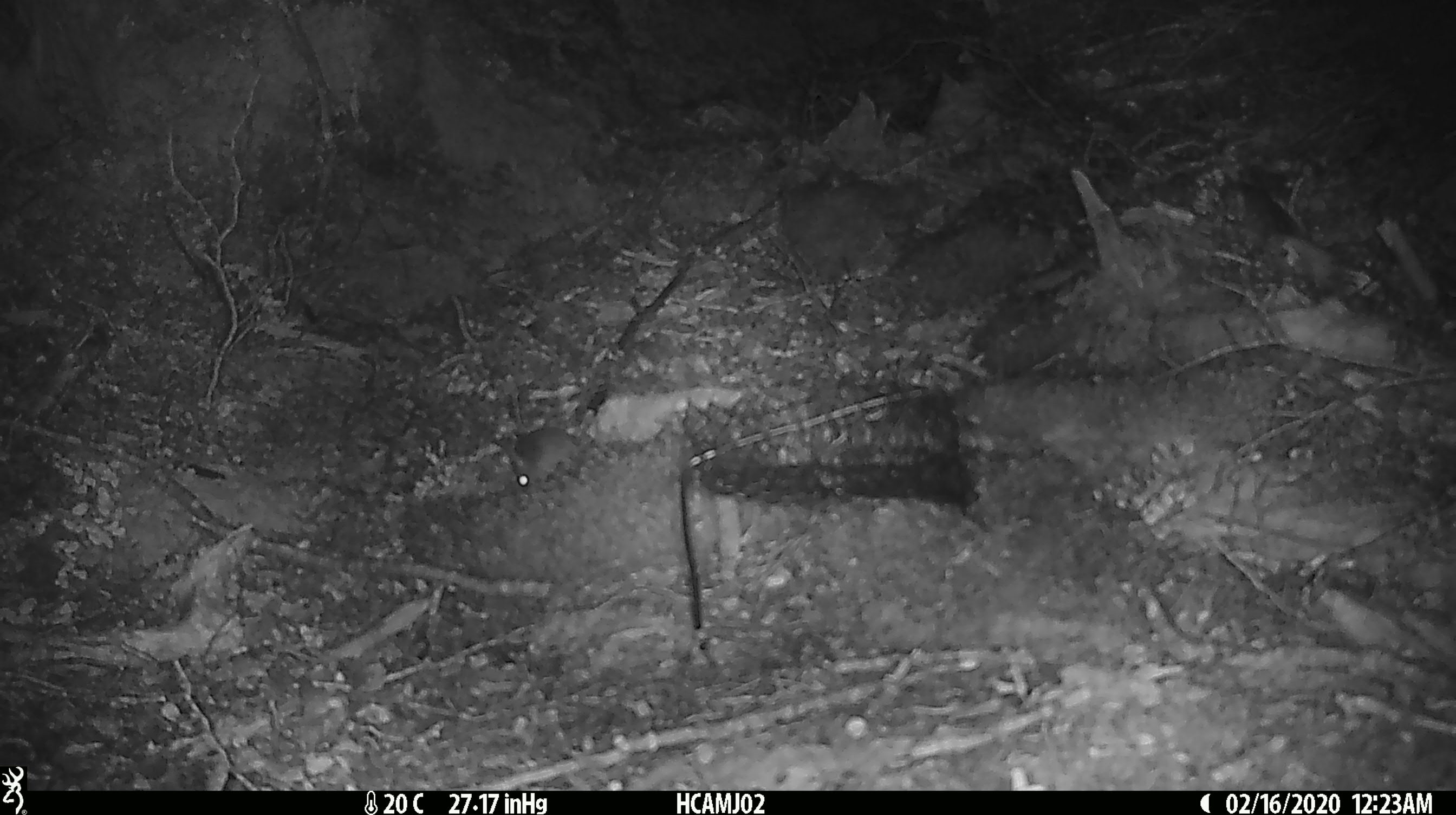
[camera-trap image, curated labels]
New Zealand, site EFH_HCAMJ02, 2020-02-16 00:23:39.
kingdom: Animalia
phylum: Chordata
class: Mammalia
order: Rodentia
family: Muridae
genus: Mus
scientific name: Mus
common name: mouse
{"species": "mouse (Mus)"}